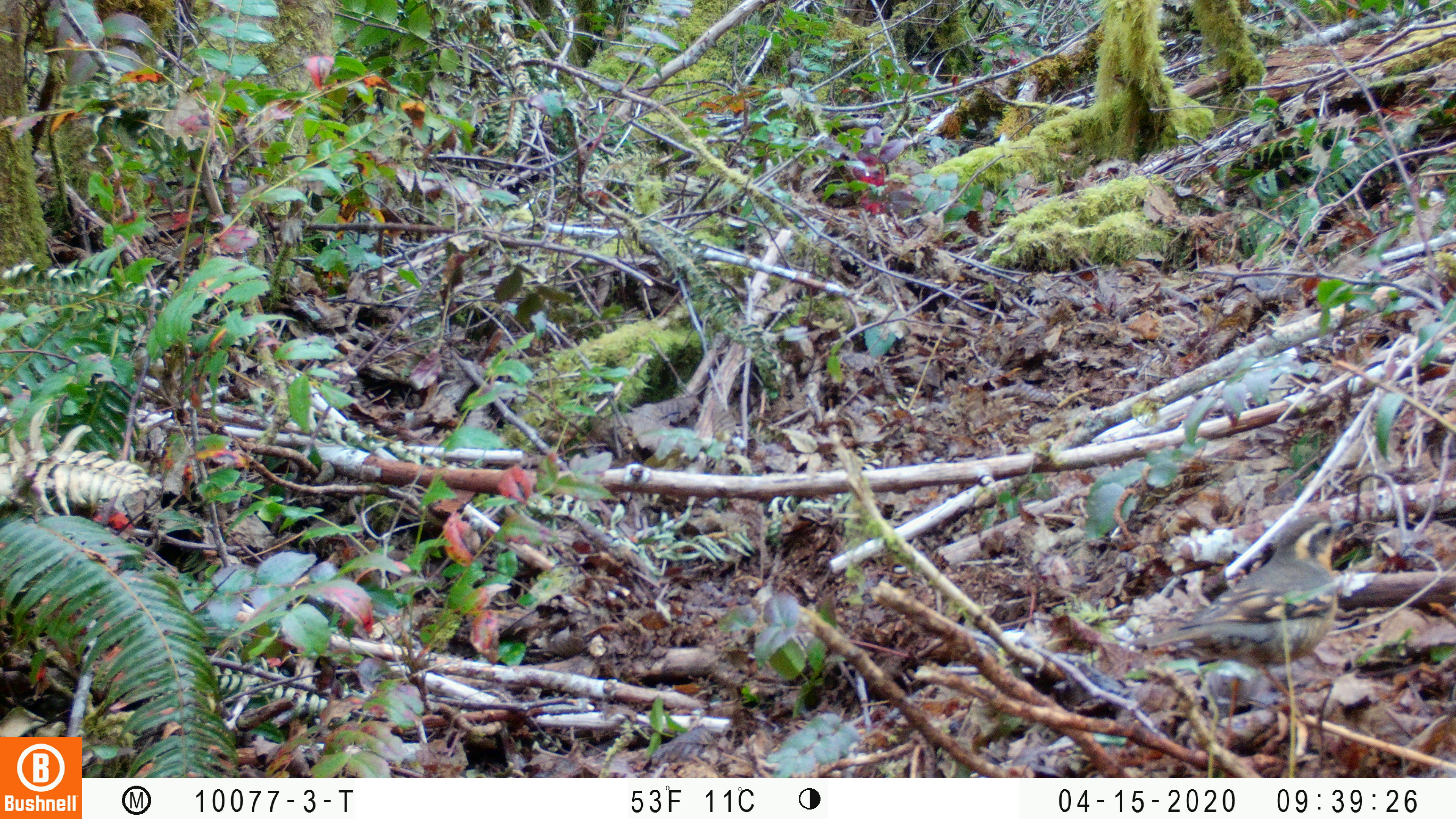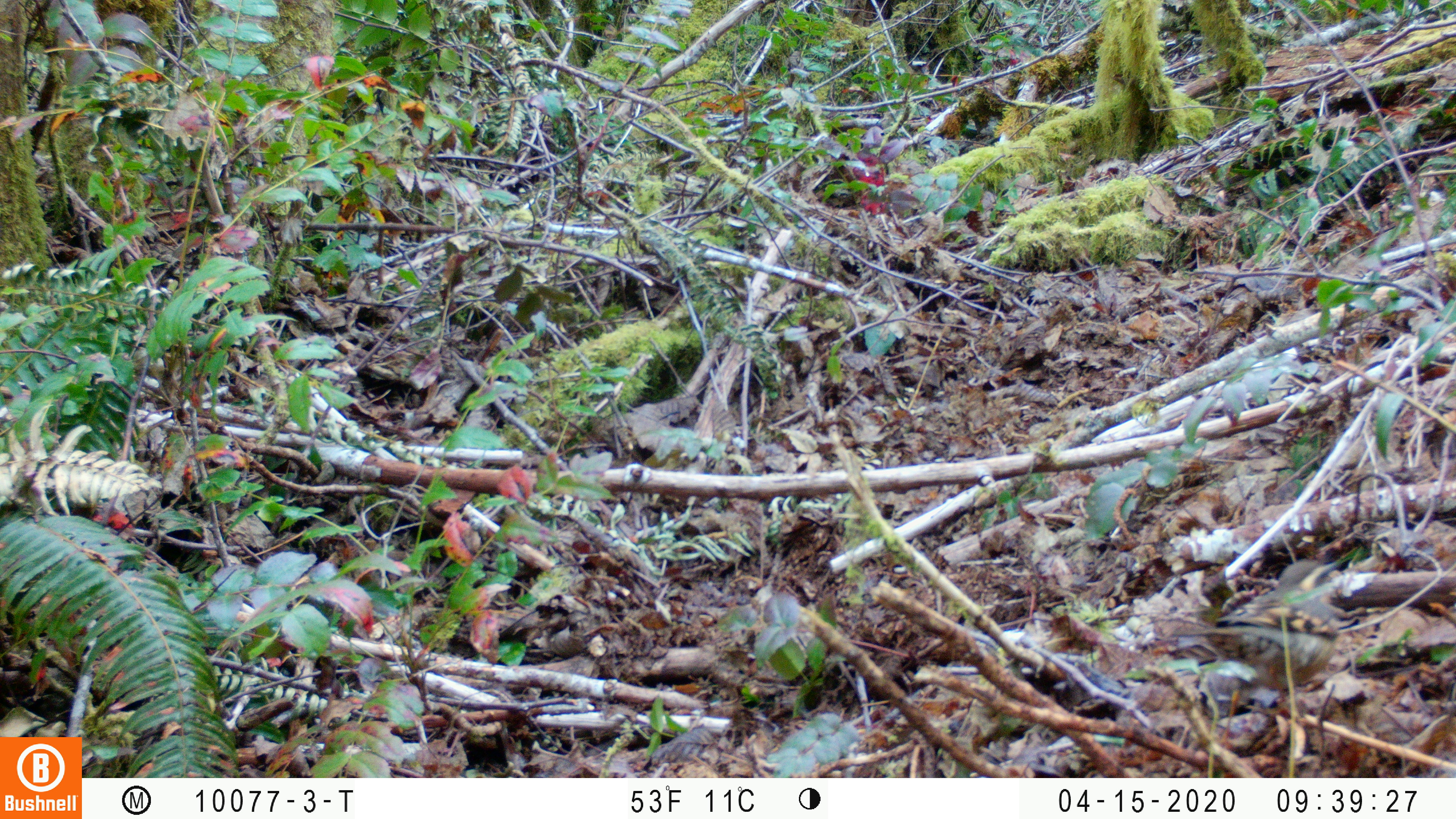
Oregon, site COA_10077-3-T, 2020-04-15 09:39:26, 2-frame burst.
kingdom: Animalia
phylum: Chordata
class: Aves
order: Passeriformes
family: Turdidae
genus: Ixoreus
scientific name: Ixoreus naevius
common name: varied thrush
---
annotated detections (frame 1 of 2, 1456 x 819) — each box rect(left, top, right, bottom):
varied thrush: rect(1139, 509, 1348, 679)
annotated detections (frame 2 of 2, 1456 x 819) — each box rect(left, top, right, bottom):
varied thrush: rect(1191, 553, 1345, 685)